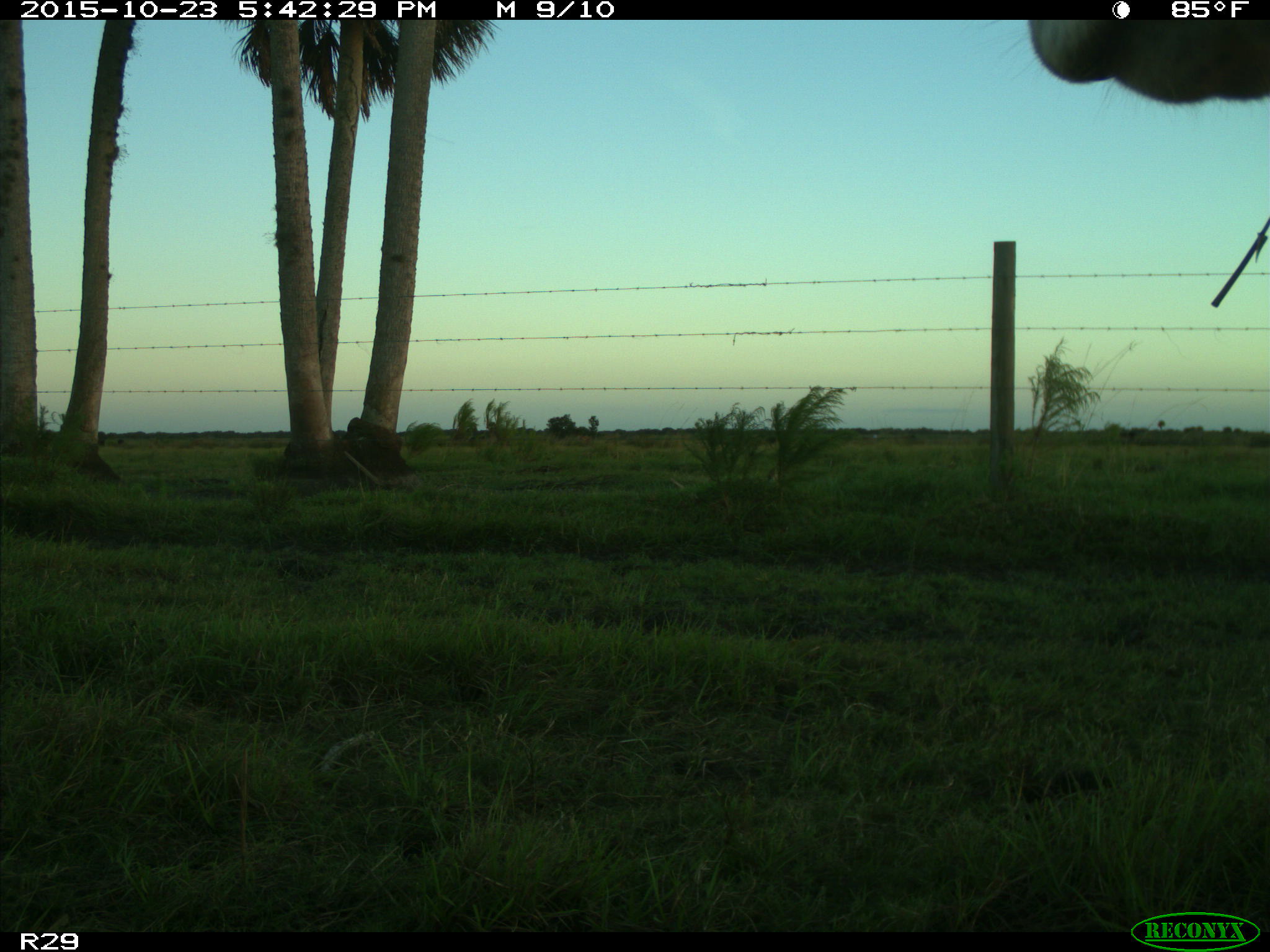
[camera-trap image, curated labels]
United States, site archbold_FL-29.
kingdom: Animalia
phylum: Chordata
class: Mammalia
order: Artiodactyla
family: Bovidae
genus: Bos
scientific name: Bos taurus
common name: domestic cow